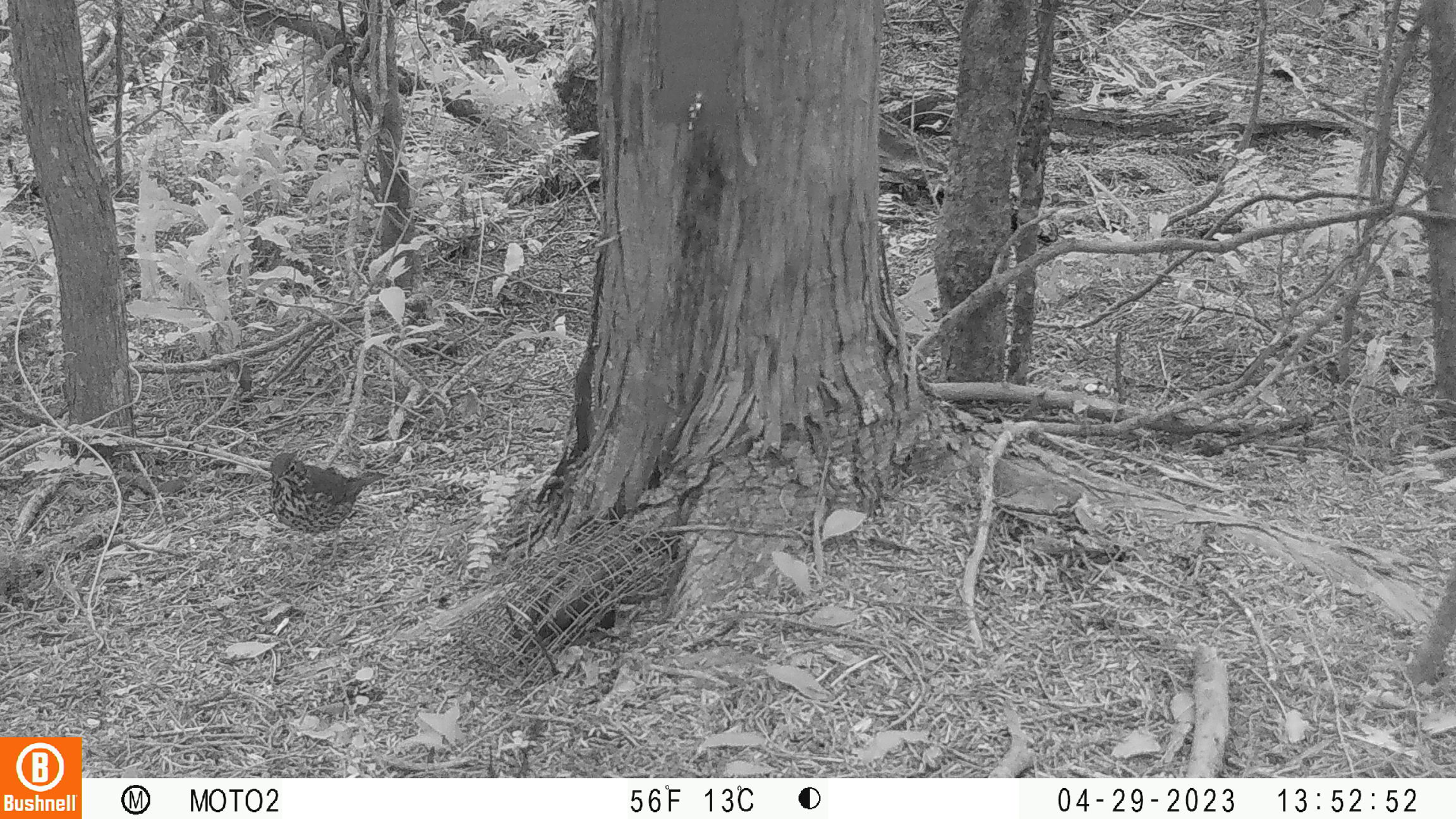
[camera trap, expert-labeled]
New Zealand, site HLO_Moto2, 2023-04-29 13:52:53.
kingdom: Animalia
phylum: Chordata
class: Aves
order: Passeriformes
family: Turdidae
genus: Turdus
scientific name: Turdus philomelos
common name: song thrush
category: thrush